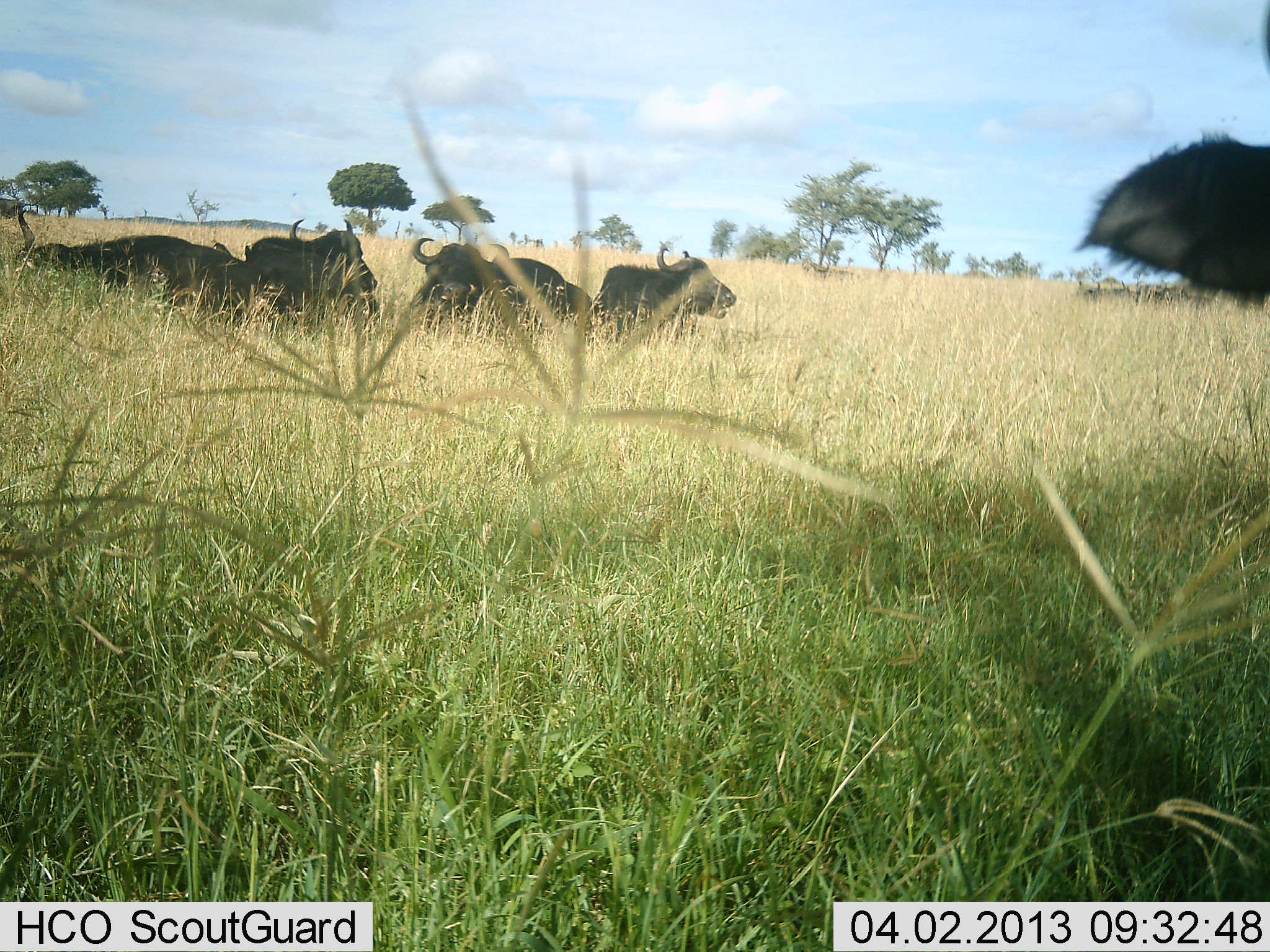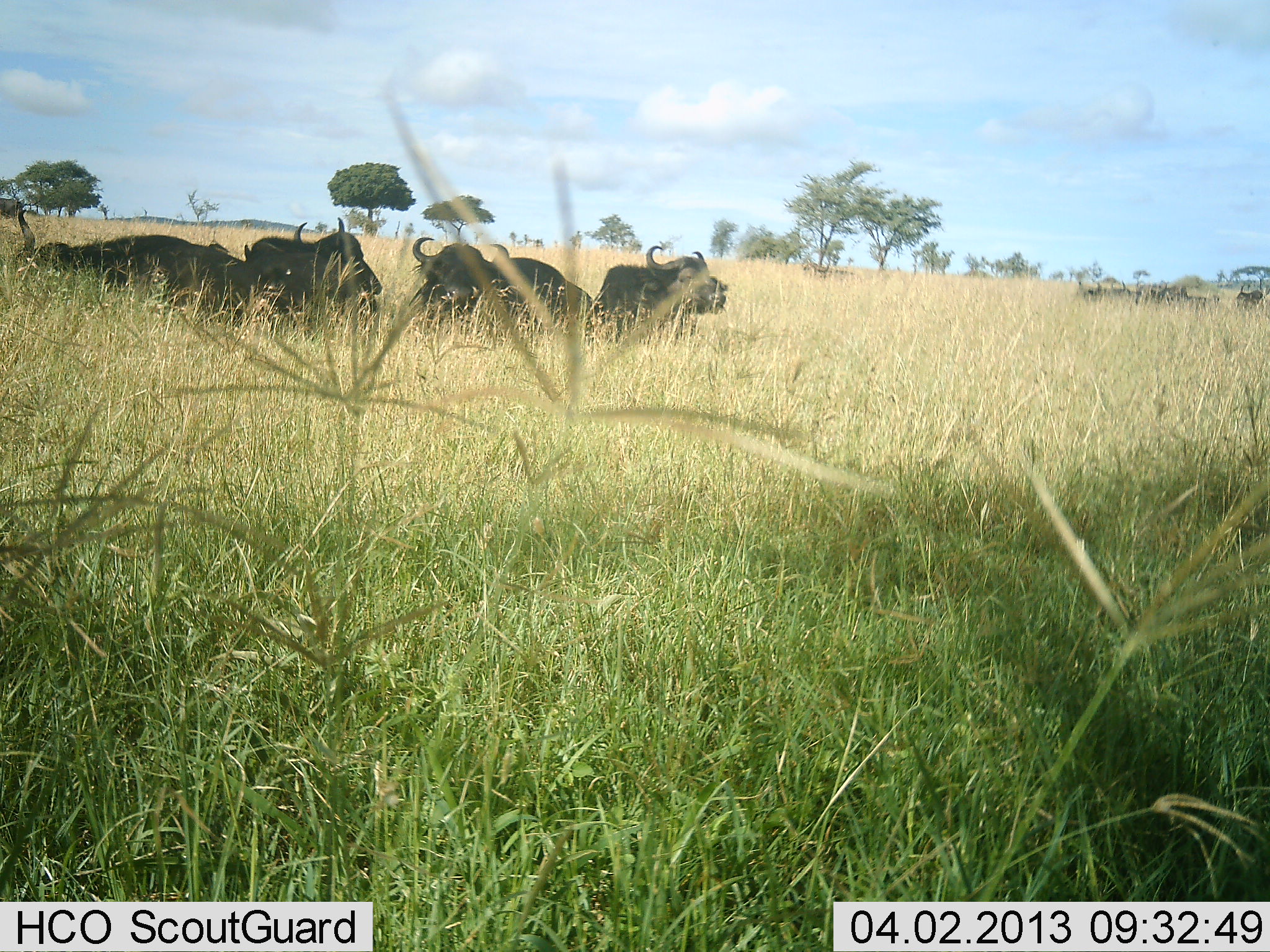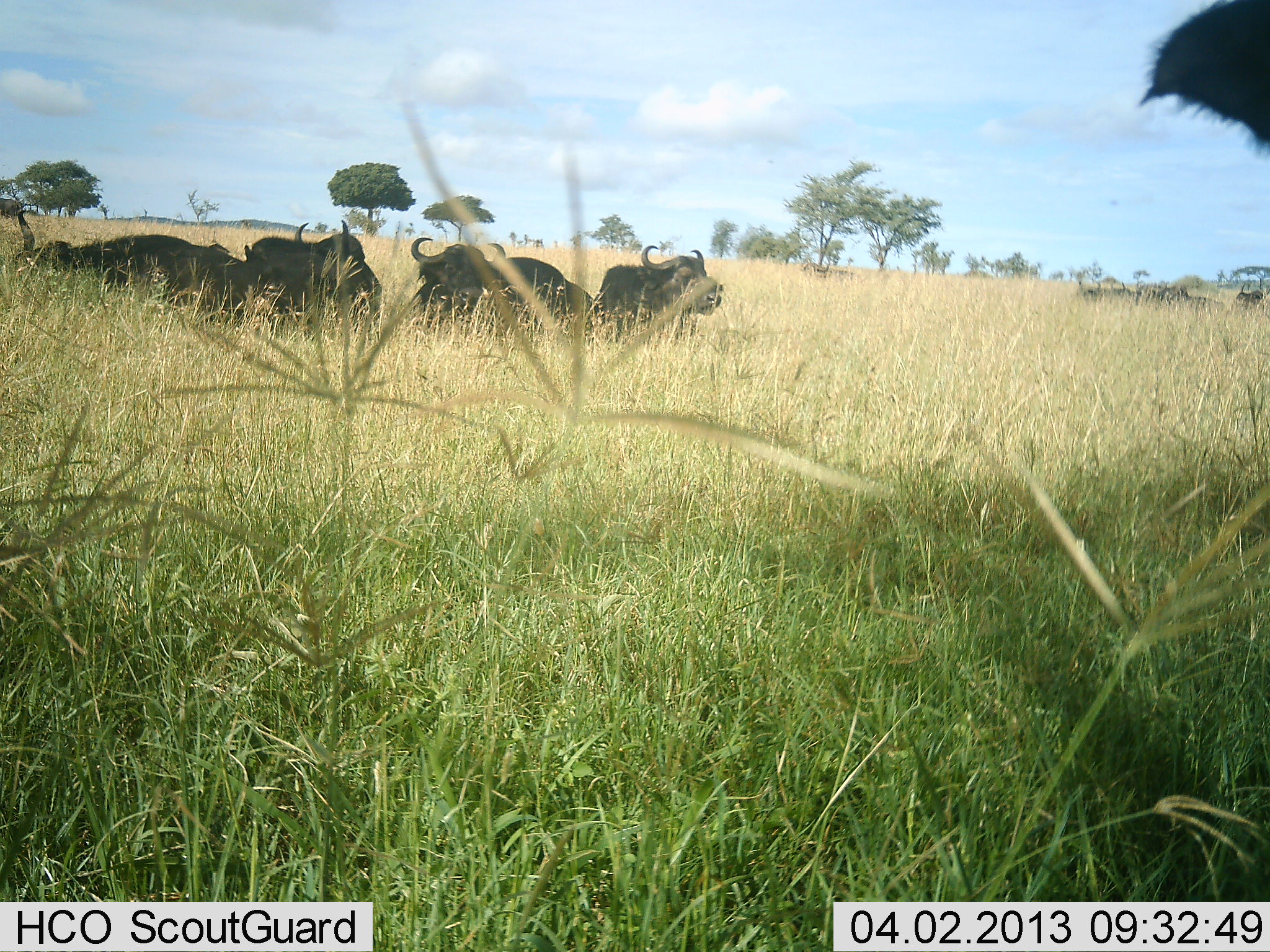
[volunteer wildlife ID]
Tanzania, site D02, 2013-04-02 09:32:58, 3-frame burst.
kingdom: Animalia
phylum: Chordata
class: Mammalia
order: Artiodactyla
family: Bovidae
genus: Syncerus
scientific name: Syncerus caffer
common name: cape buffalo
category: buffalo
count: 5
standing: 24%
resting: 88%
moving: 12%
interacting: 4%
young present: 0%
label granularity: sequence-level